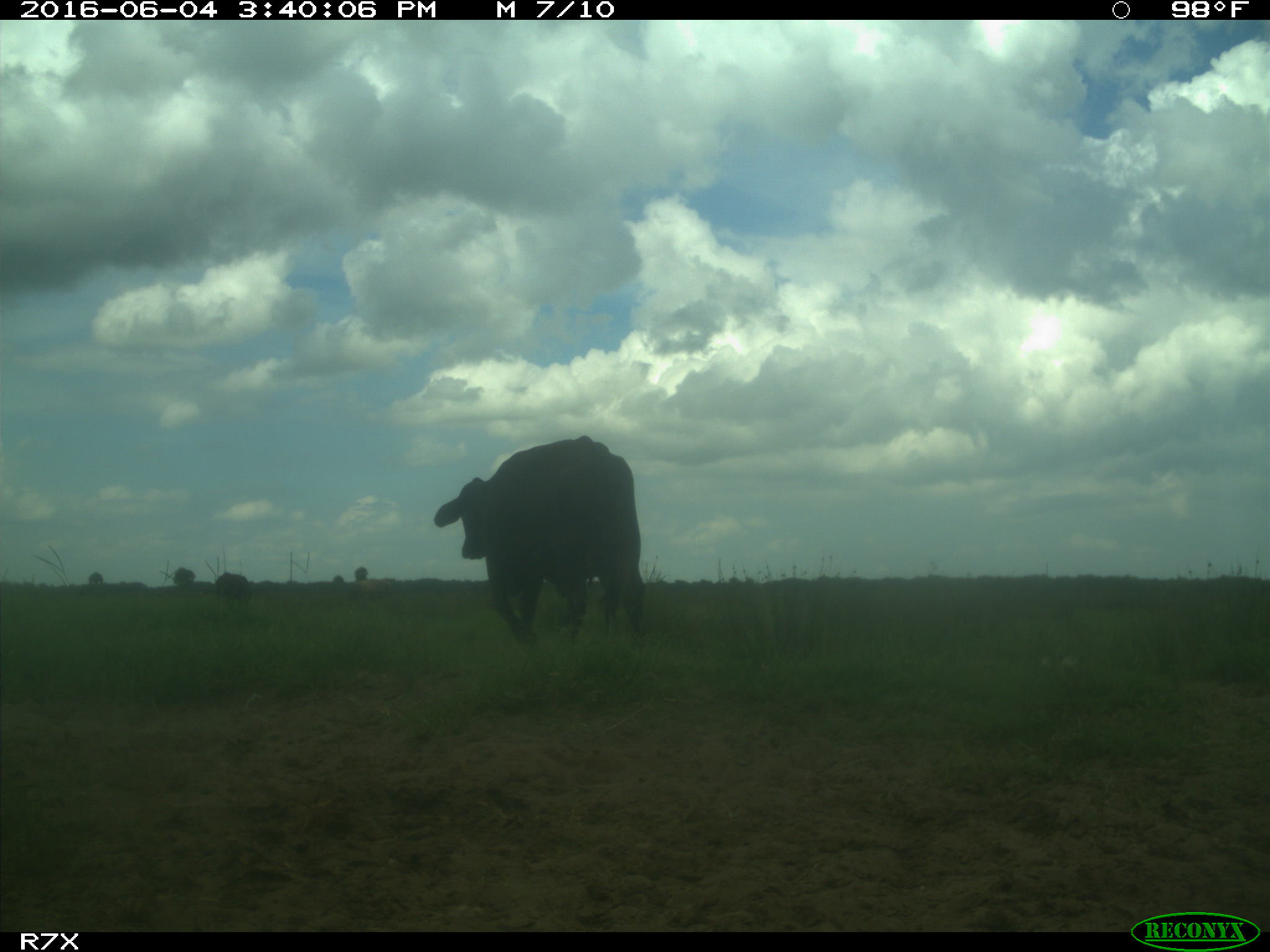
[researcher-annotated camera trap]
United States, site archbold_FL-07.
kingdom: Animalia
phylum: Chordata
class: Mammalia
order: Artiodactyla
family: Bovidae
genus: Bos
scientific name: Bos taurus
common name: domestic cow